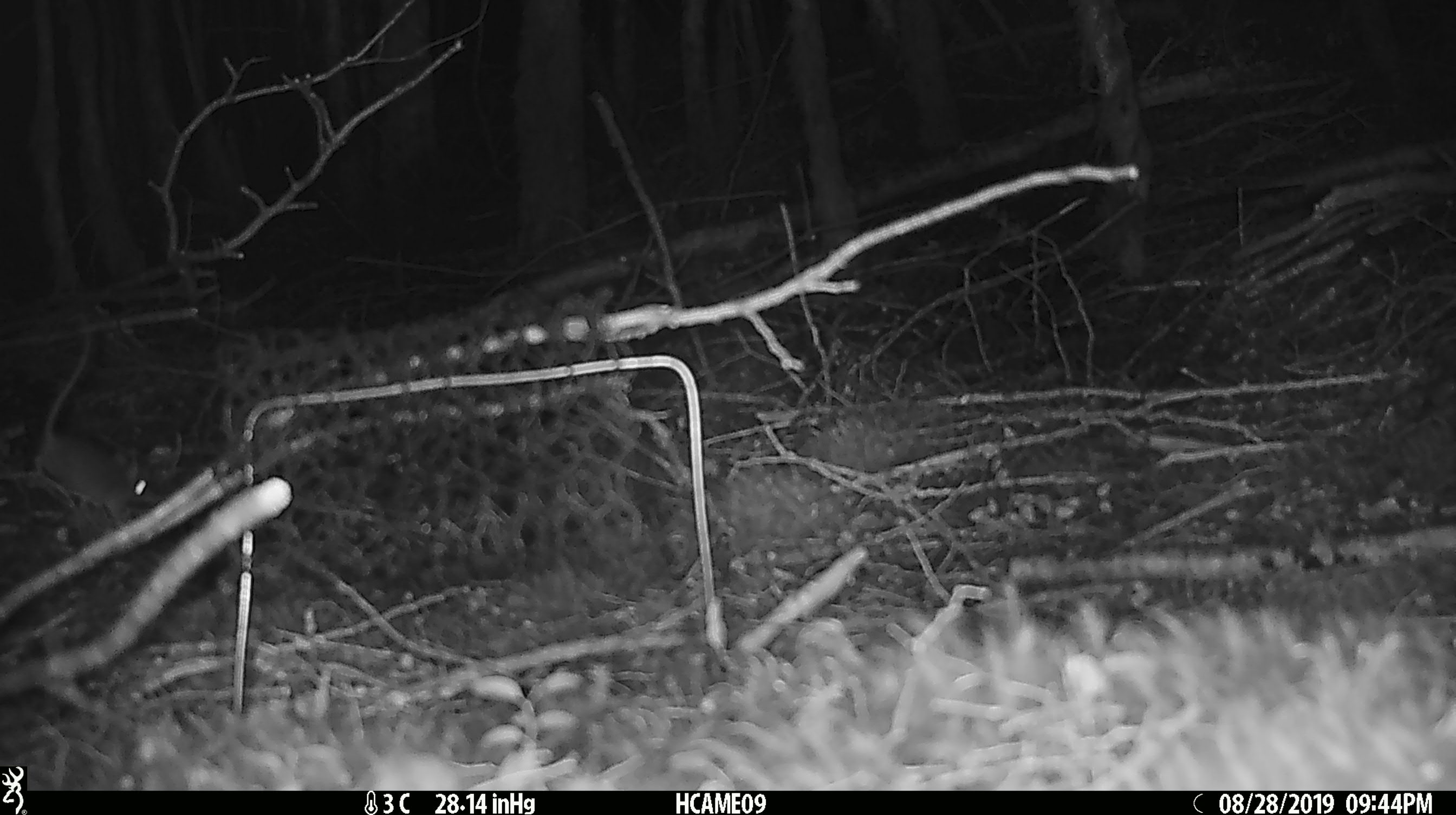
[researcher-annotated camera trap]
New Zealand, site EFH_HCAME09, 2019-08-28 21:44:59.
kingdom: Animalia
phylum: Chordata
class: Mammalia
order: Rodentia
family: Muridae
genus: Mus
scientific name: Mus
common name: mouse